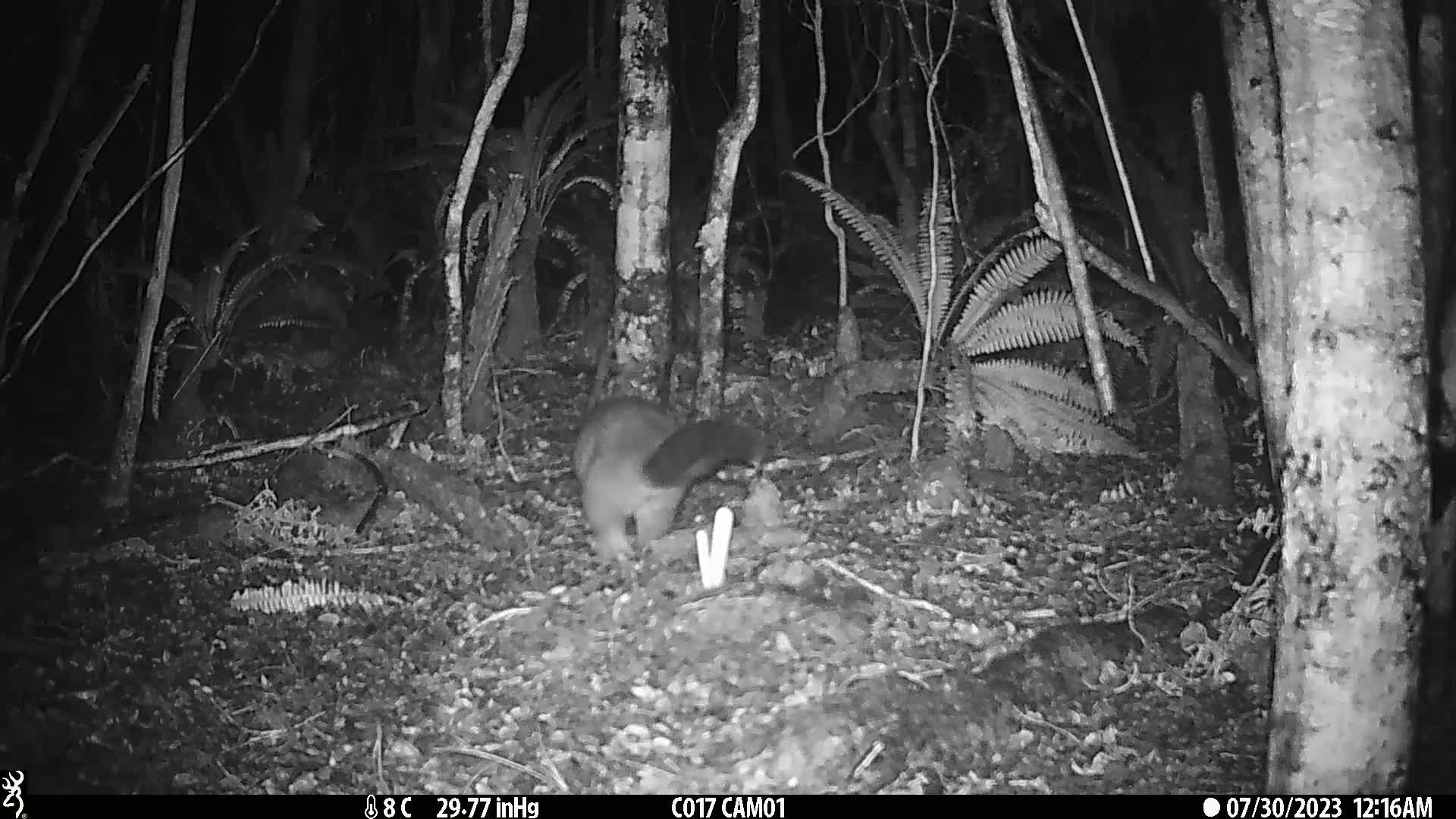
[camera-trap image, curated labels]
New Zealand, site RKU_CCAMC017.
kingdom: Animalia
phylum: Chordata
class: Mammalia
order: Diprotodontia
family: Phalangeridae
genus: Trichosurus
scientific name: Trichosurus vulpecula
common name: common brushtail possum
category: possum